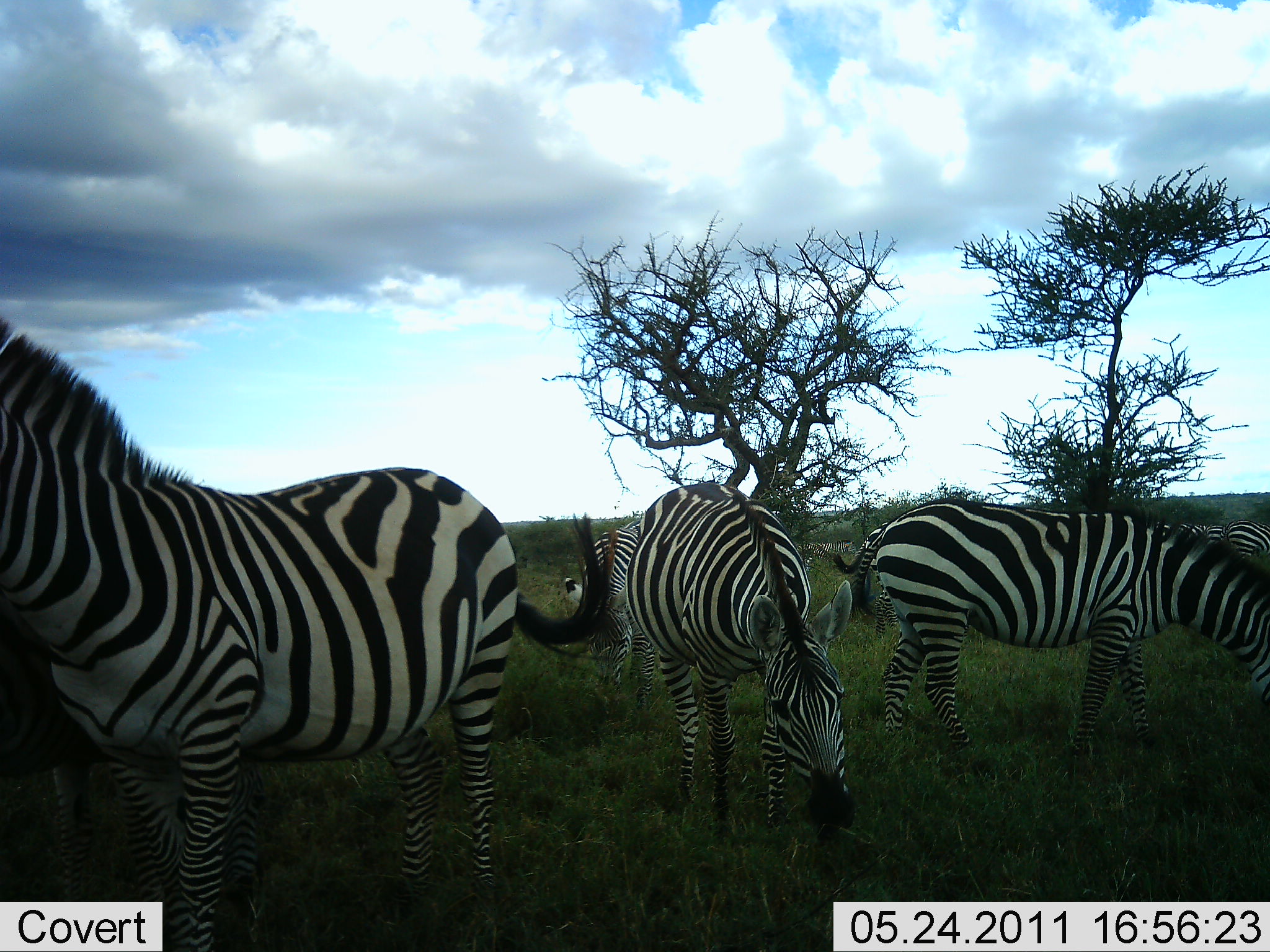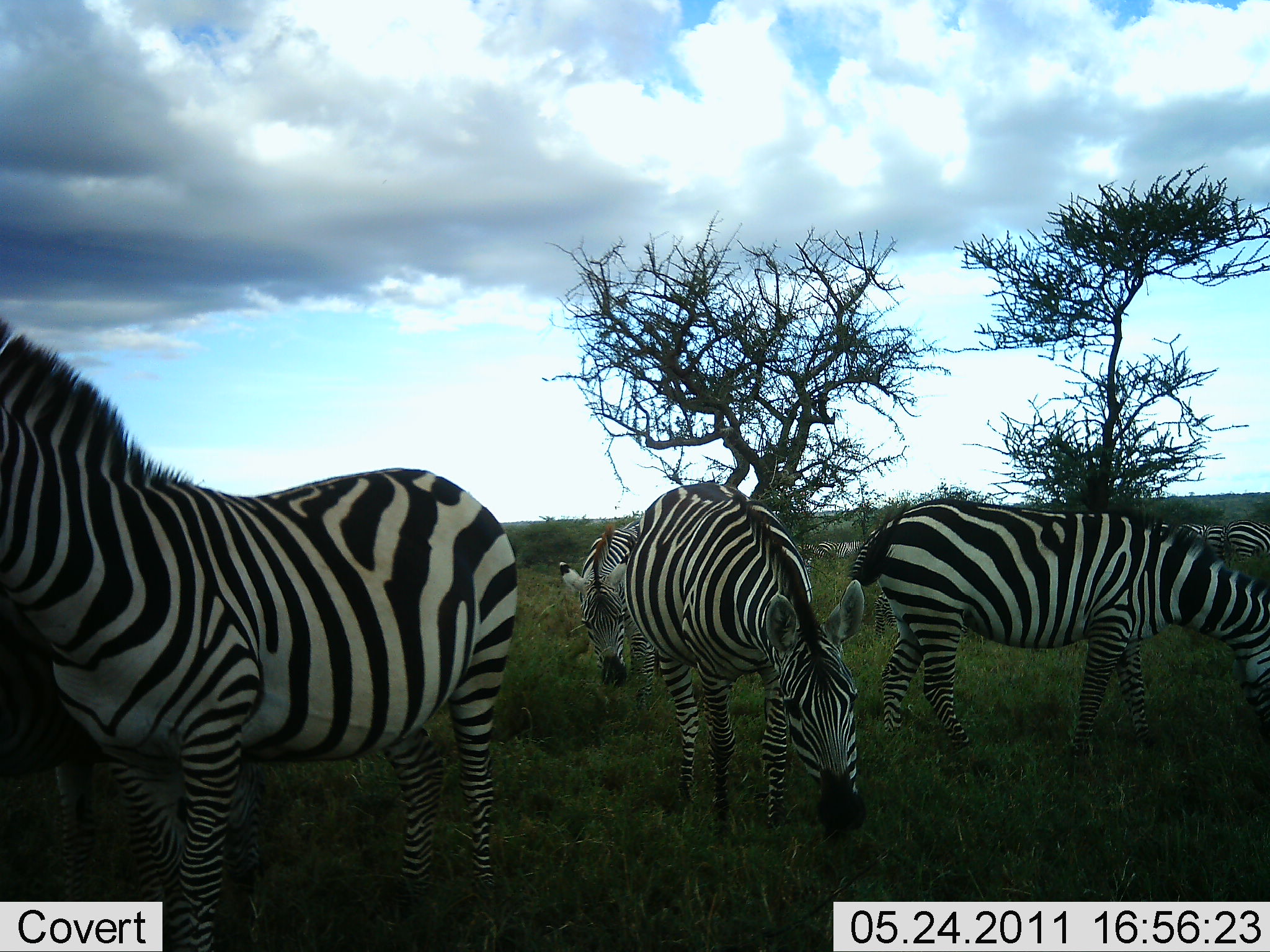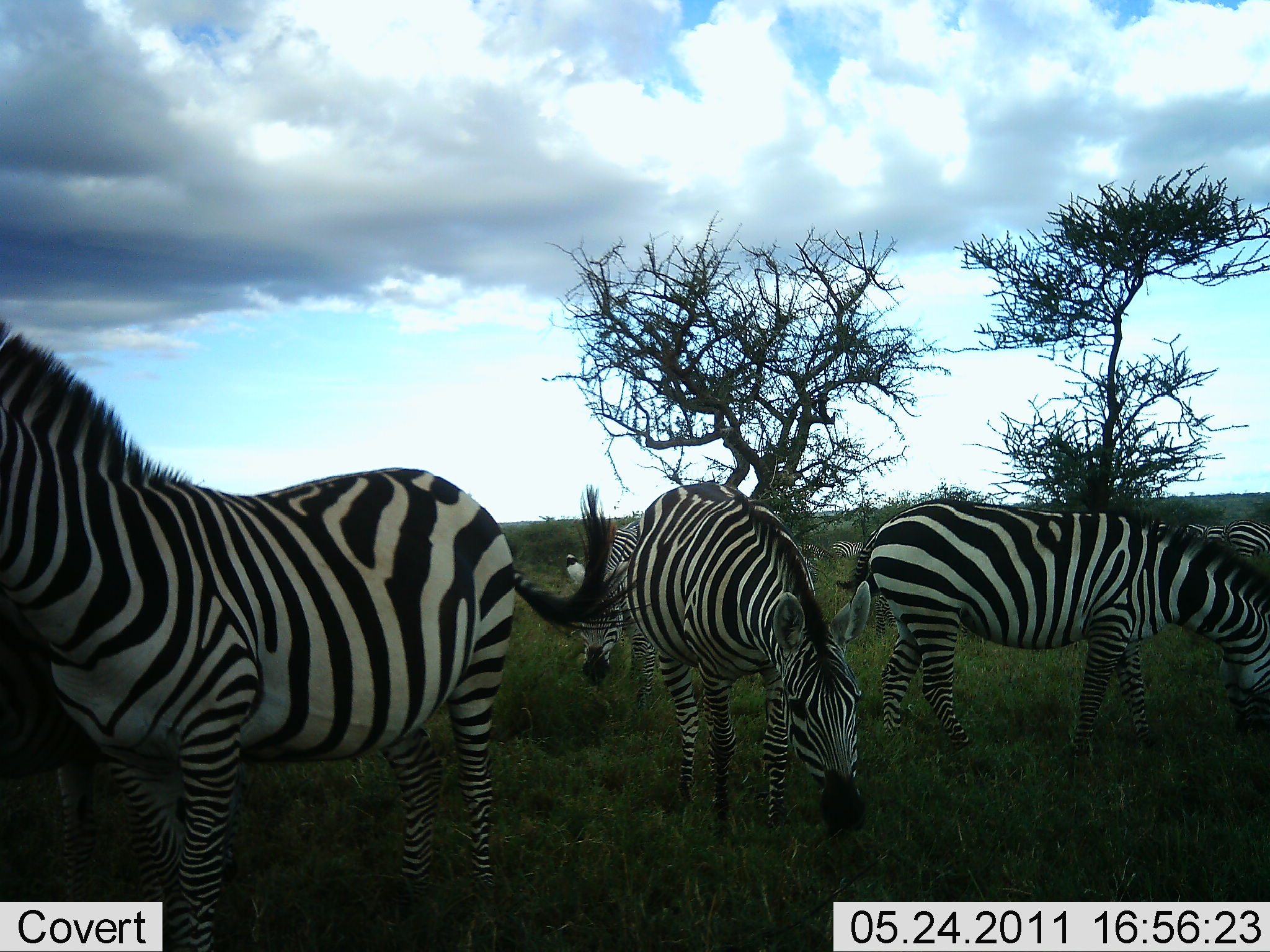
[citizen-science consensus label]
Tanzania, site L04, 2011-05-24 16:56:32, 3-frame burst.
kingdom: Animalia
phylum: Chordata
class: Mammalia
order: Perissodactyla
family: Equidae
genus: Equus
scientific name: Equus quagga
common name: plains zebra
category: zebra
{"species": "zebra (plains zebra) (Equus quagga)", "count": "7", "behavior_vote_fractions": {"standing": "80%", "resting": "0%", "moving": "20%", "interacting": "10%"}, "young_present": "0%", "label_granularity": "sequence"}